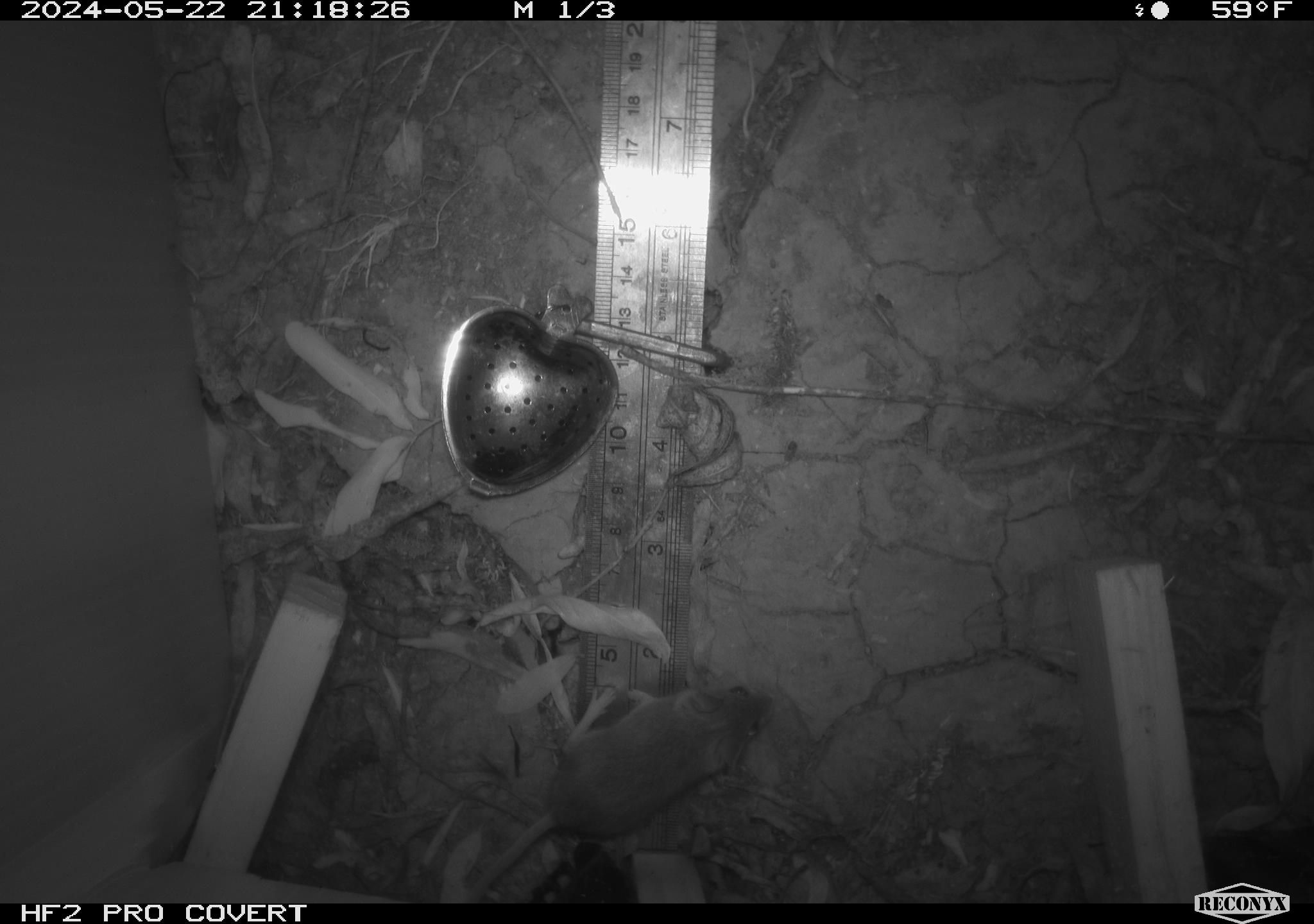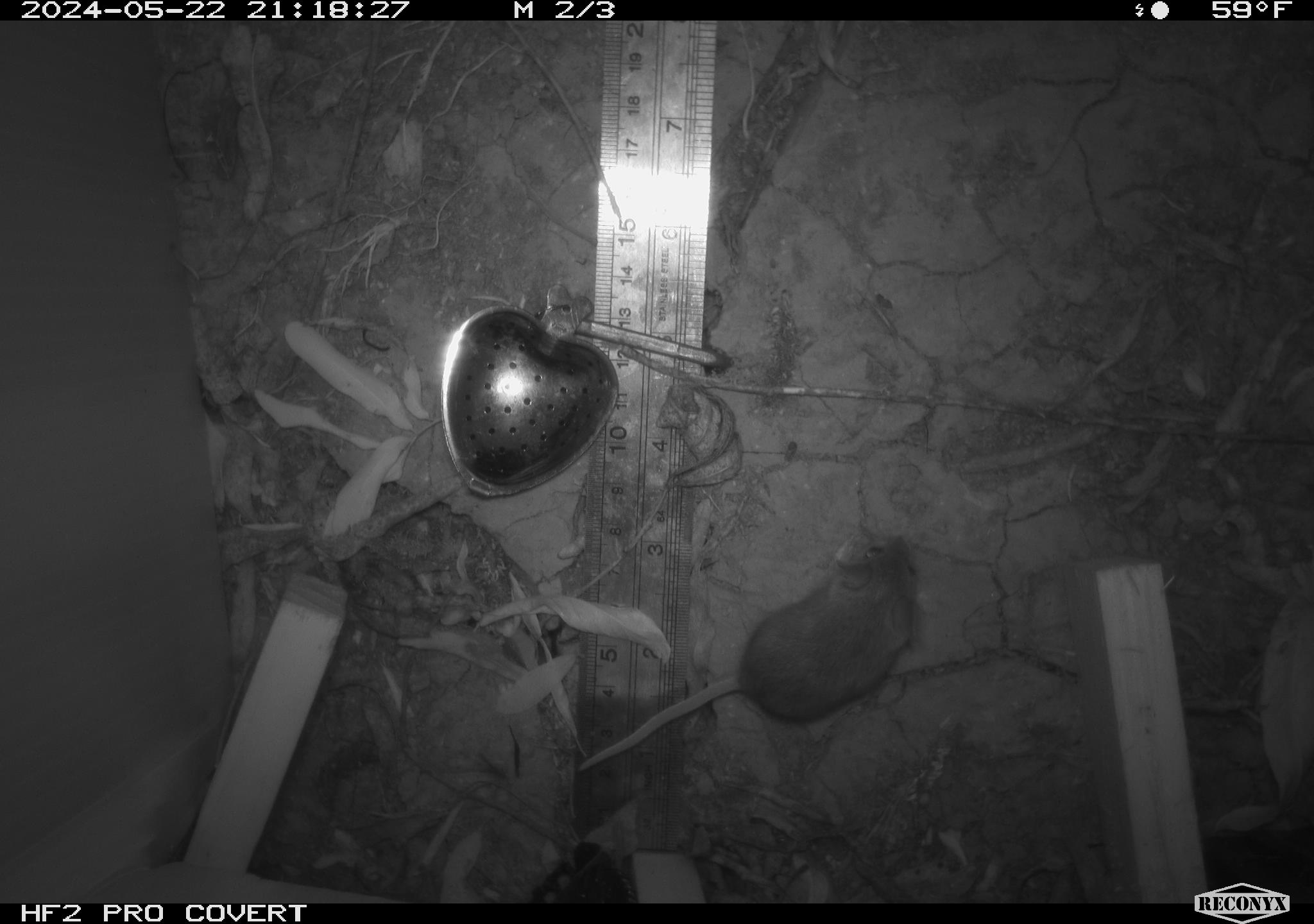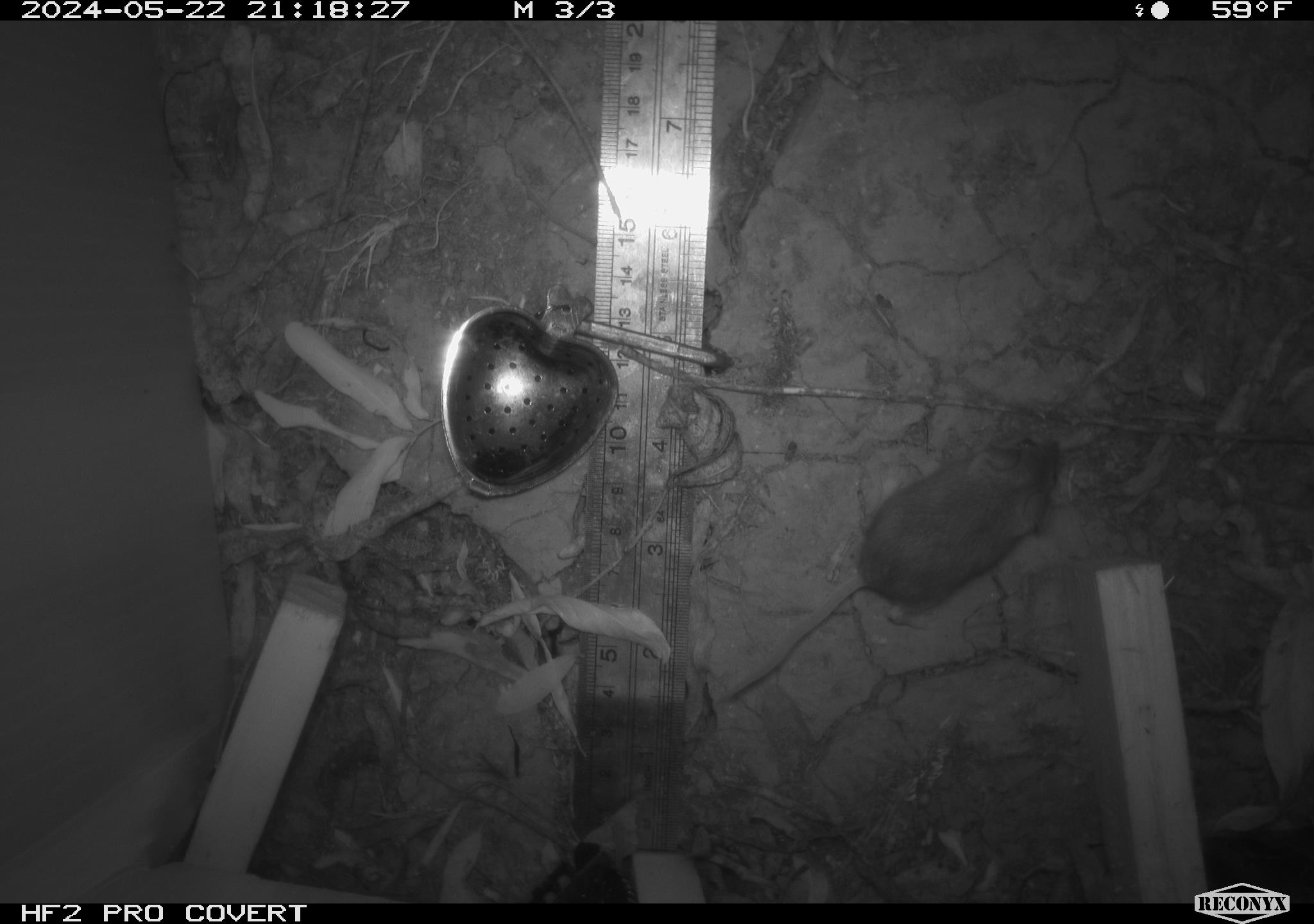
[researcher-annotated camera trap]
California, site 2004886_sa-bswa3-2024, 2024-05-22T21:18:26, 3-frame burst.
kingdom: Animalia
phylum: Chordata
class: Mammalia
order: Rodentia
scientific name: Rodentia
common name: mouse species